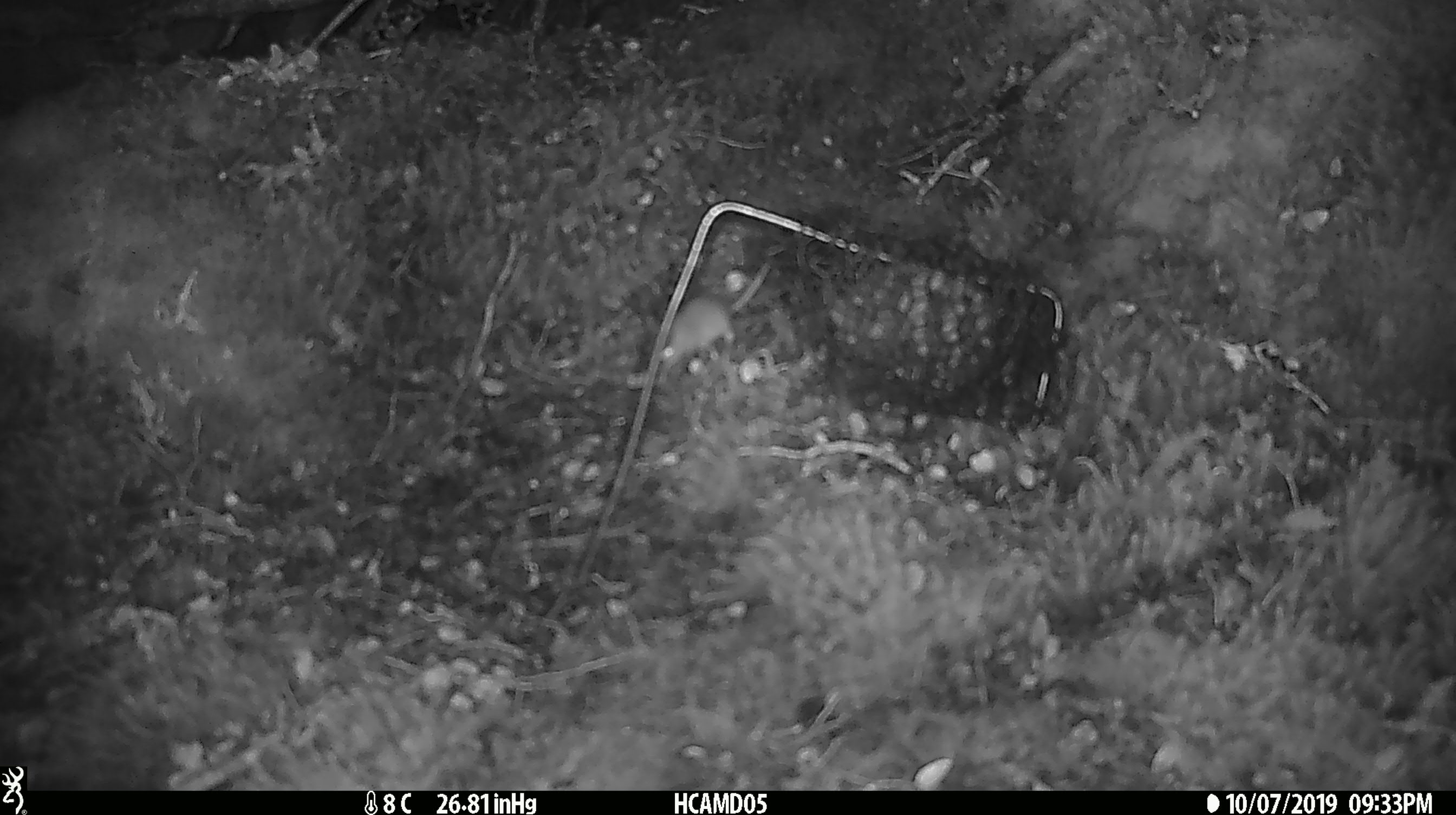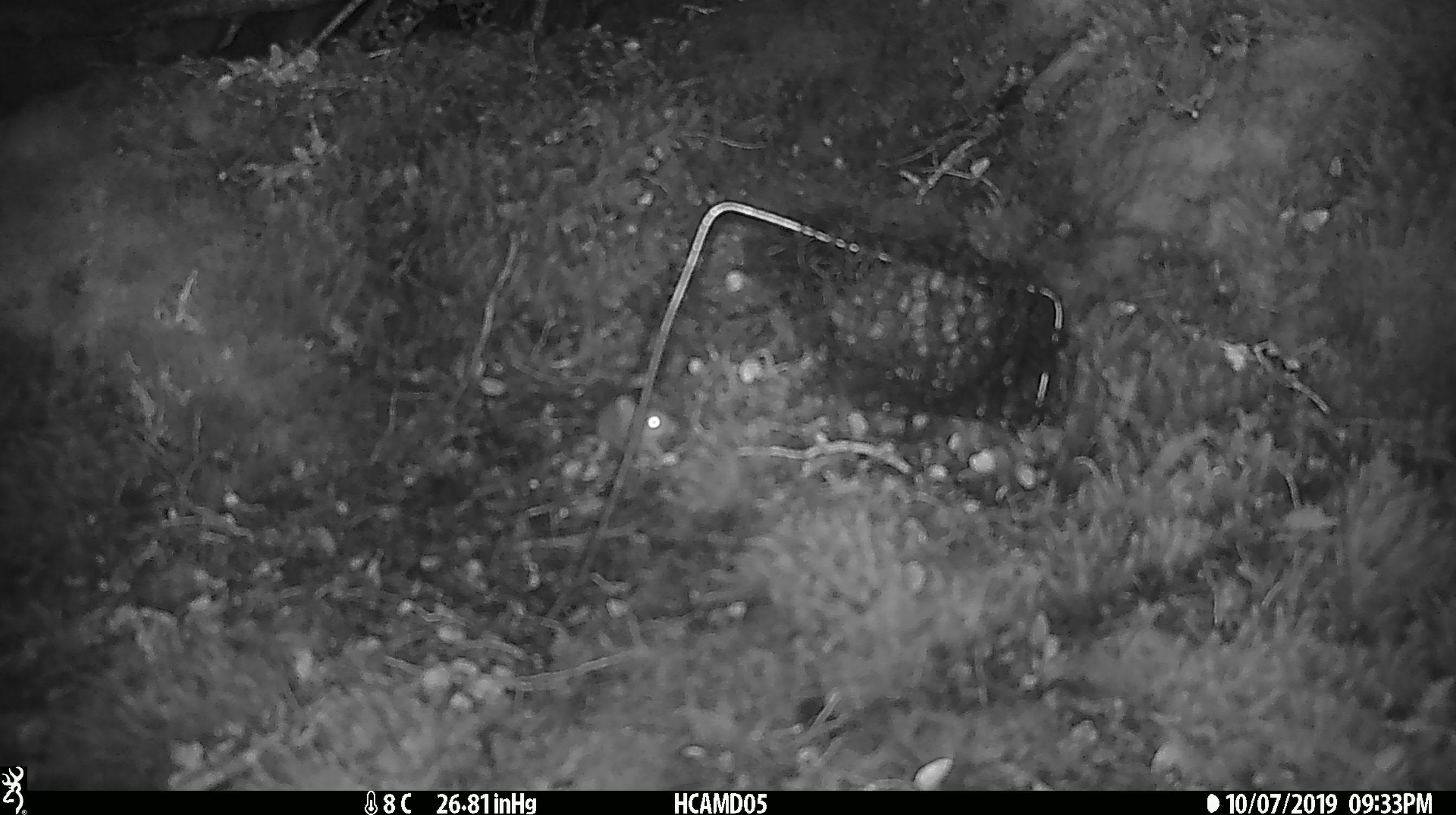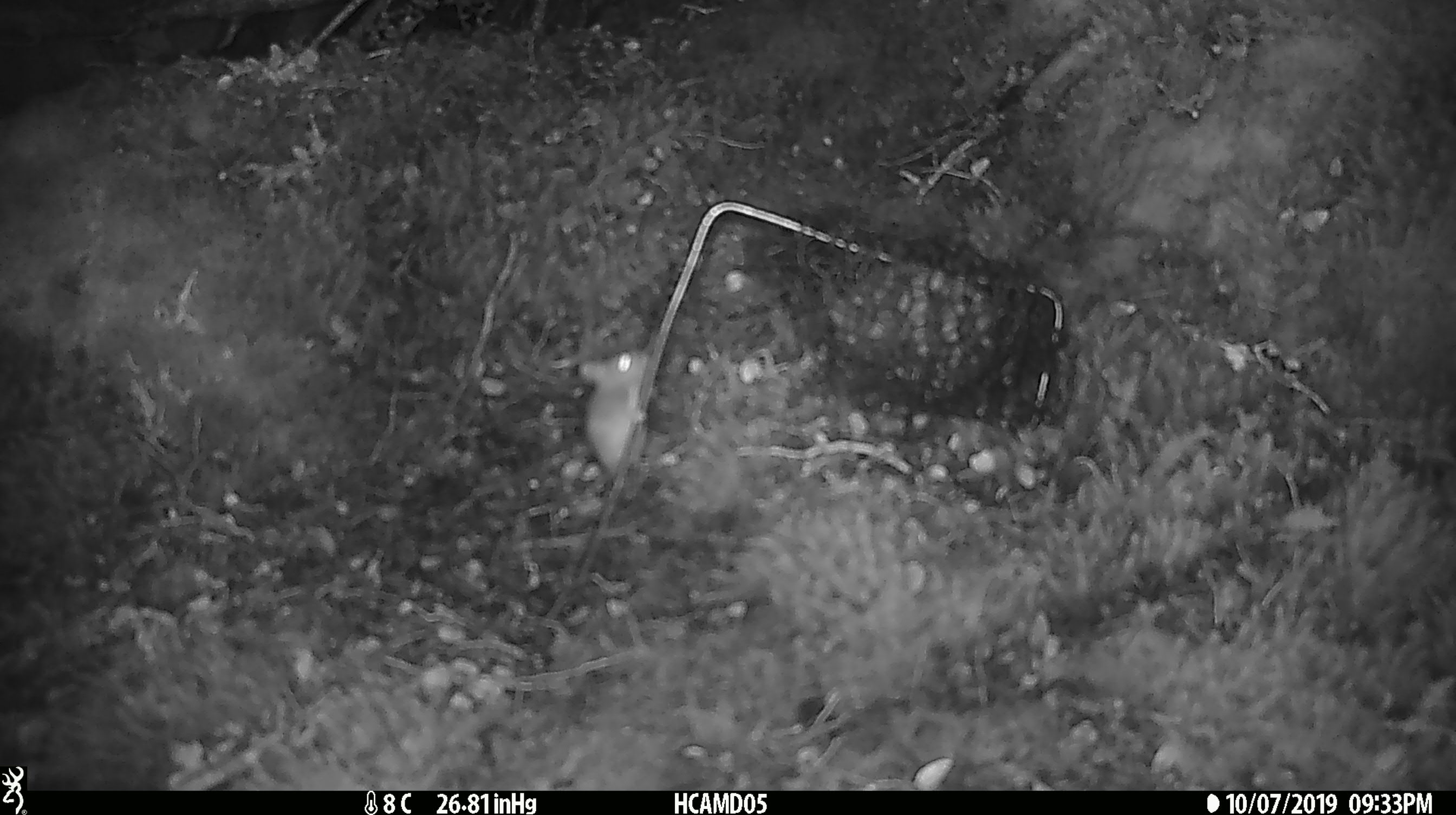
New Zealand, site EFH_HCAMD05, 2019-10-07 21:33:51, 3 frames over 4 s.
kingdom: Animalia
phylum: Chordata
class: Mammalia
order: Rodentia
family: Muridae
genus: Mus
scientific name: Mus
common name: mouse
Mouse (Mus).